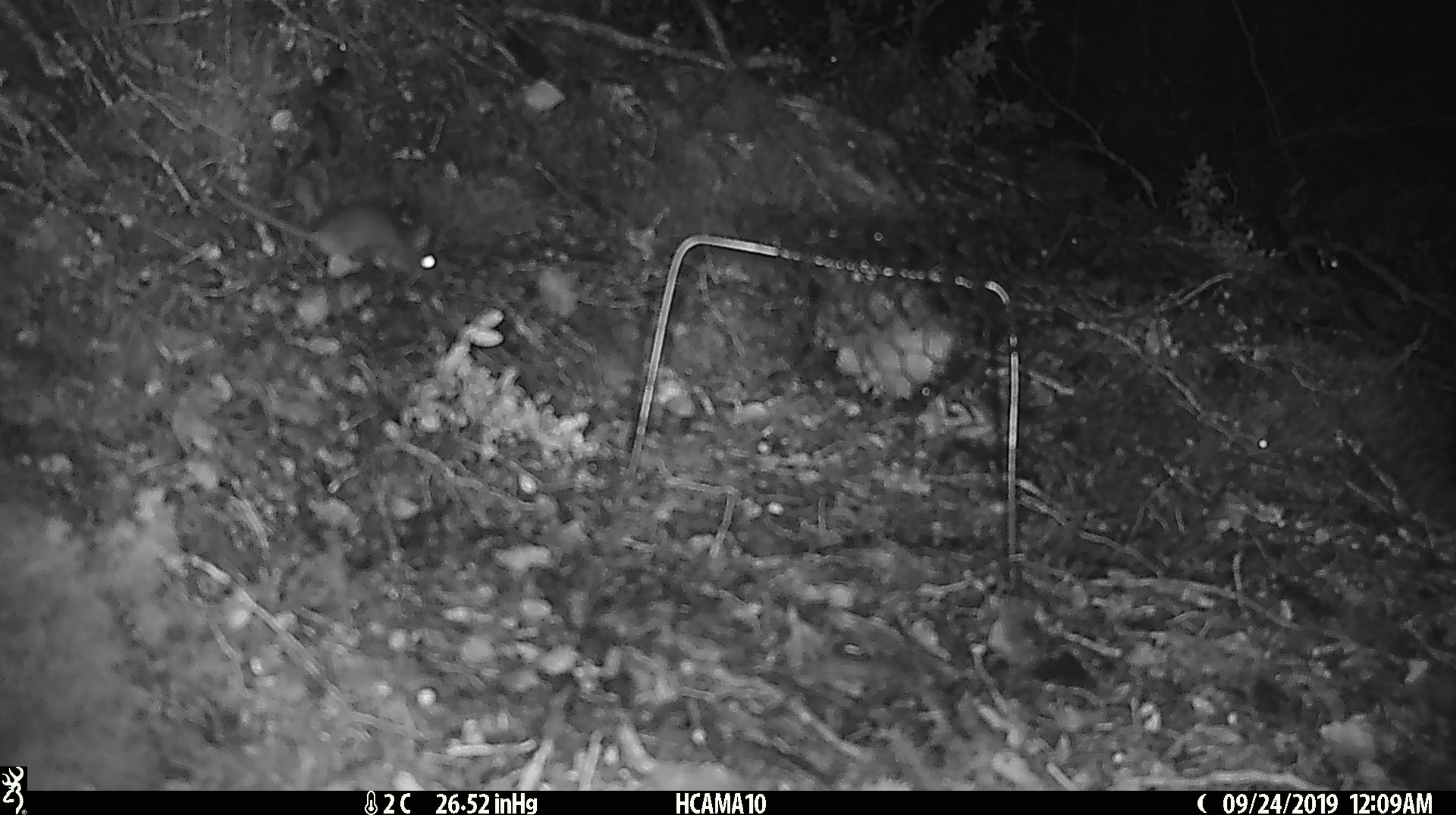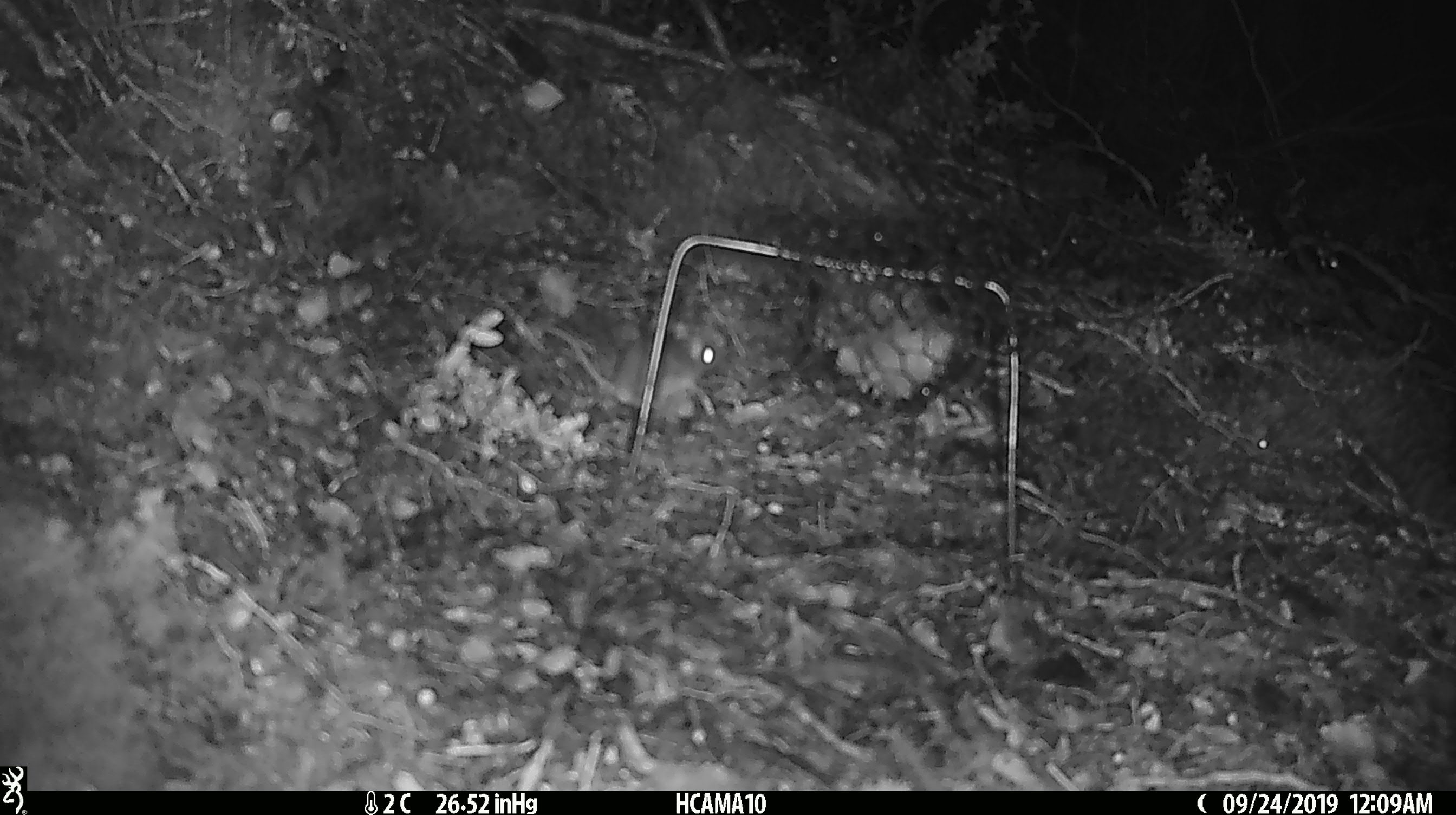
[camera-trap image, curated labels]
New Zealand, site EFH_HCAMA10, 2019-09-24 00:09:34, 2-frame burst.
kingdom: Animalia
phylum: Chordata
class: Mammalia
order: Rodentia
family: Muridae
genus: Mus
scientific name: Mus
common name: mouse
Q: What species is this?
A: Mouse (Mus).